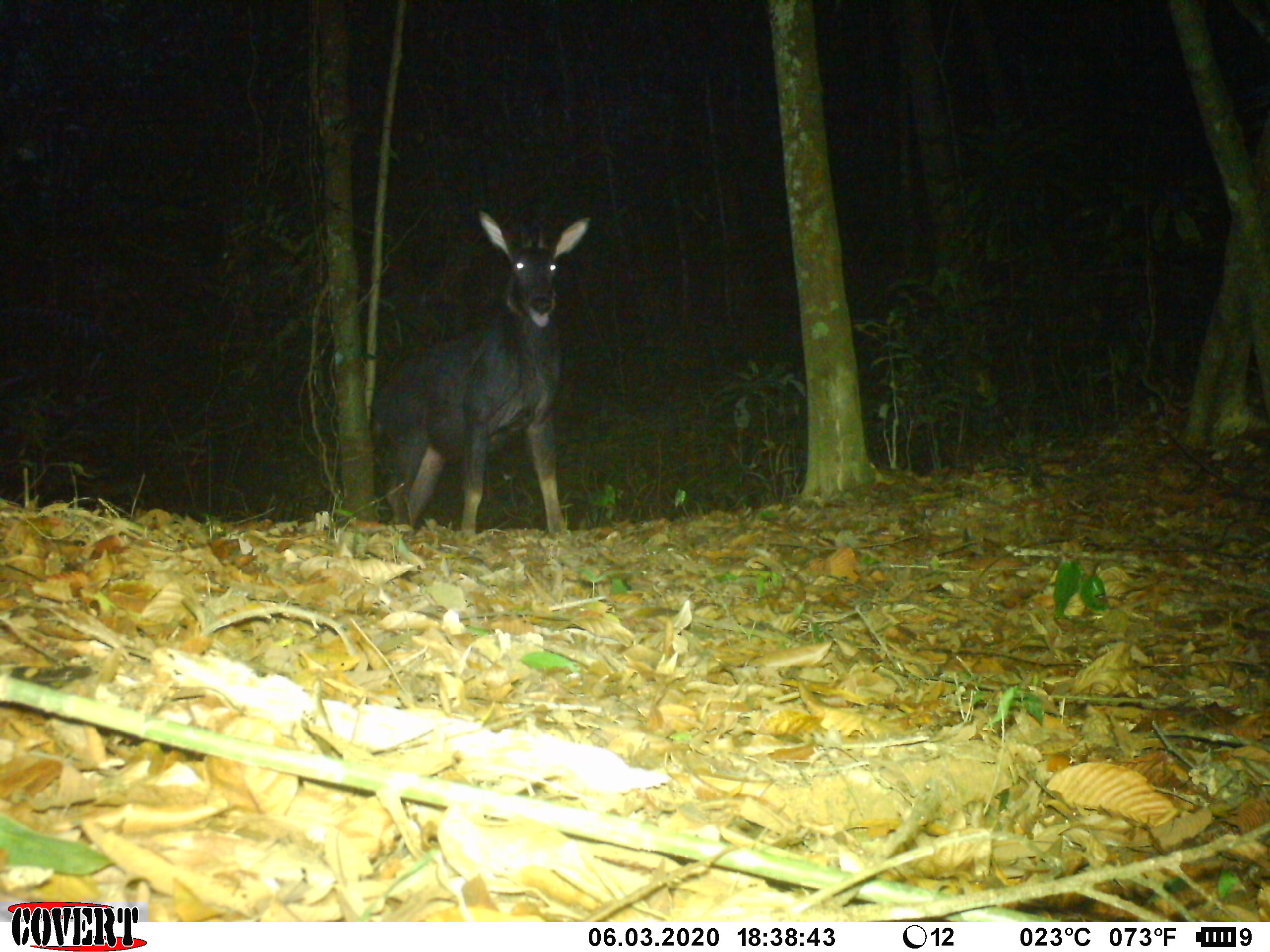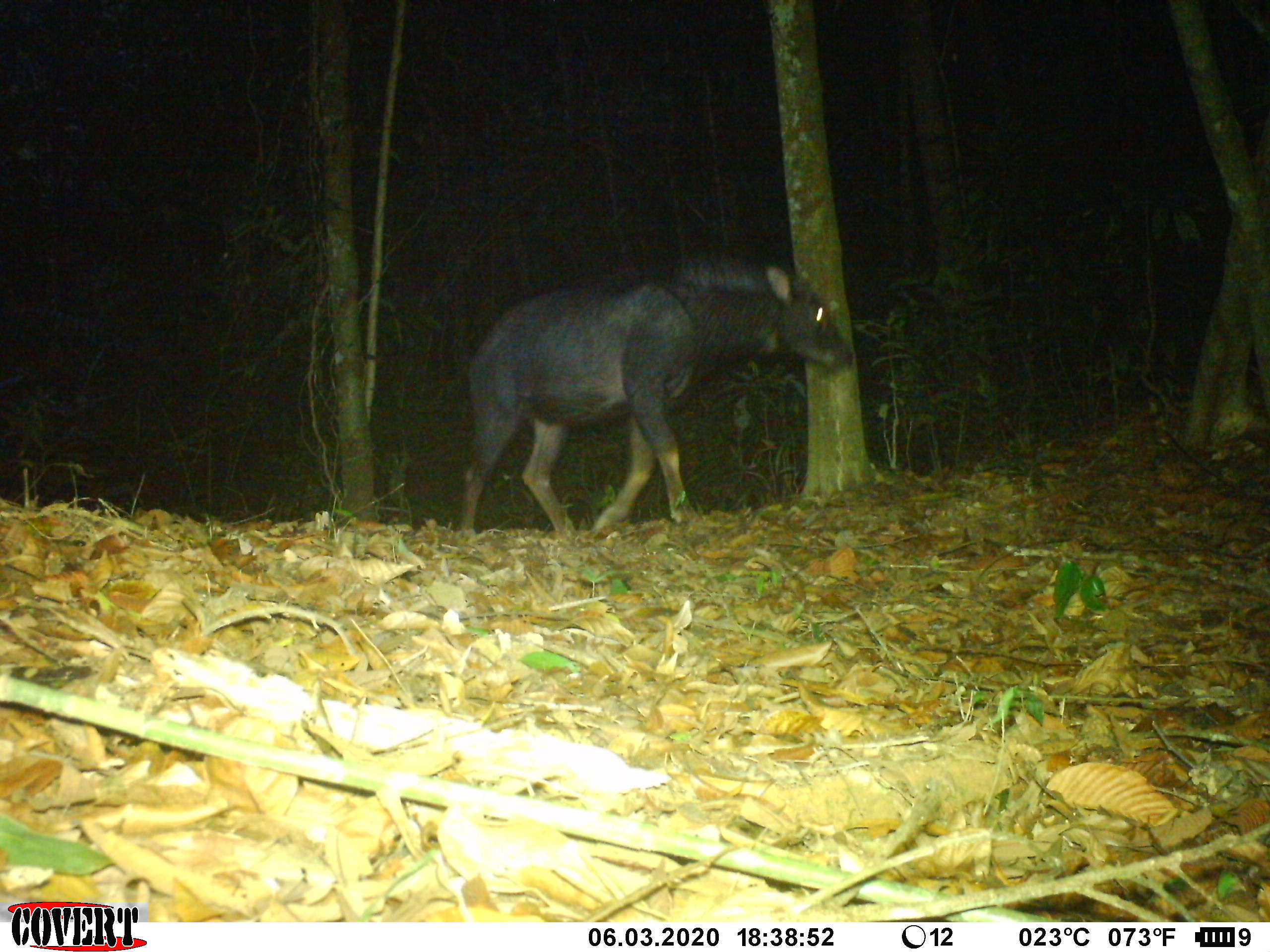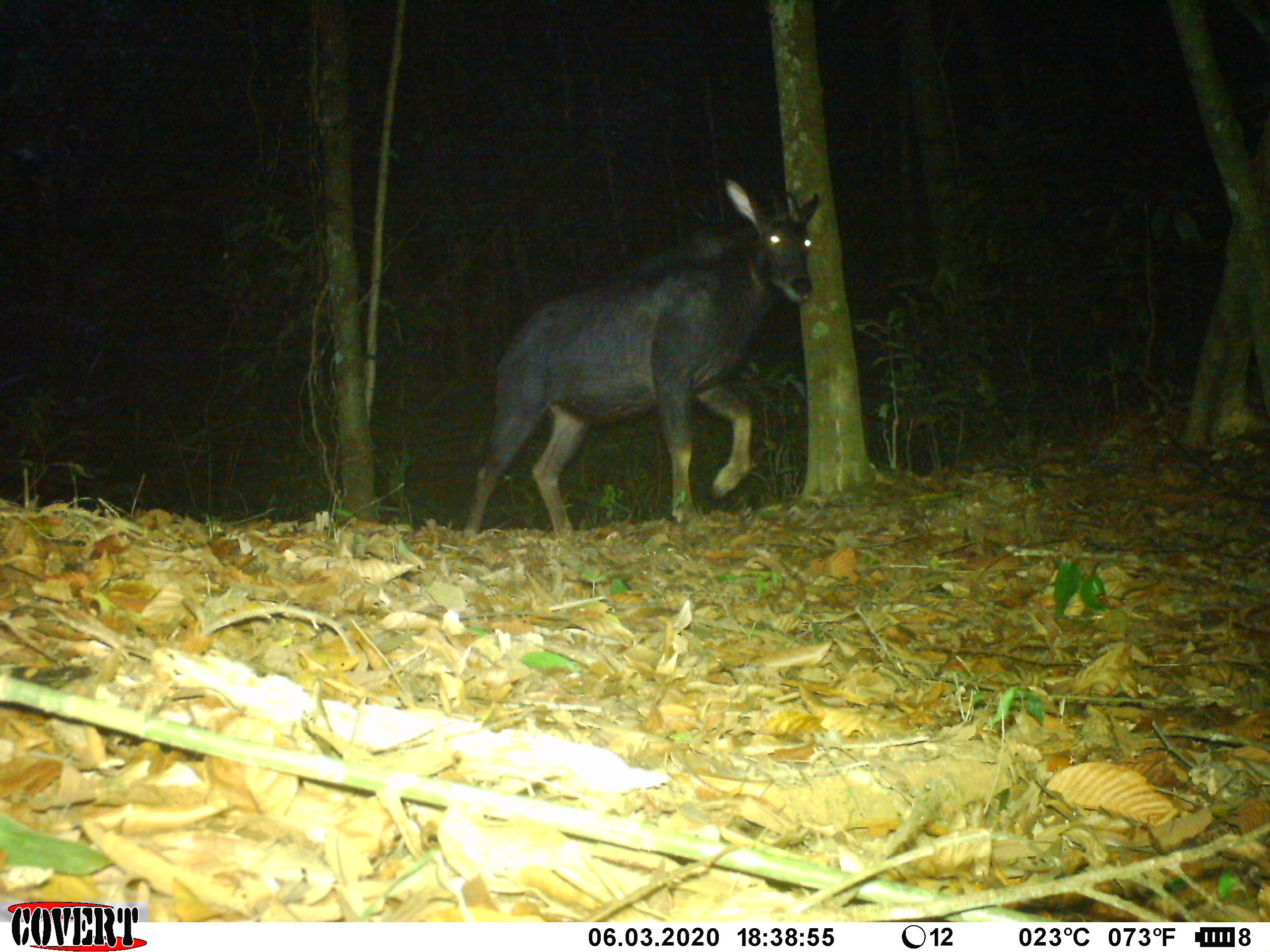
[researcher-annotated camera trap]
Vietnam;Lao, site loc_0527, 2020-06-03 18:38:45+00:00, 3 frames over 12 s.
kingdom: Animalia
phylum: Chordata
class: Mammalia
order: Artiodactyla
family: Bovidae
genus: Capricornis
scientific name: Capricornis sumatraensis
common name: chinese serow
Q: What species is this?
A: Chinese serow (Capricornis sumatraensis).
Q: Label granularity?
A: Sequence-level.